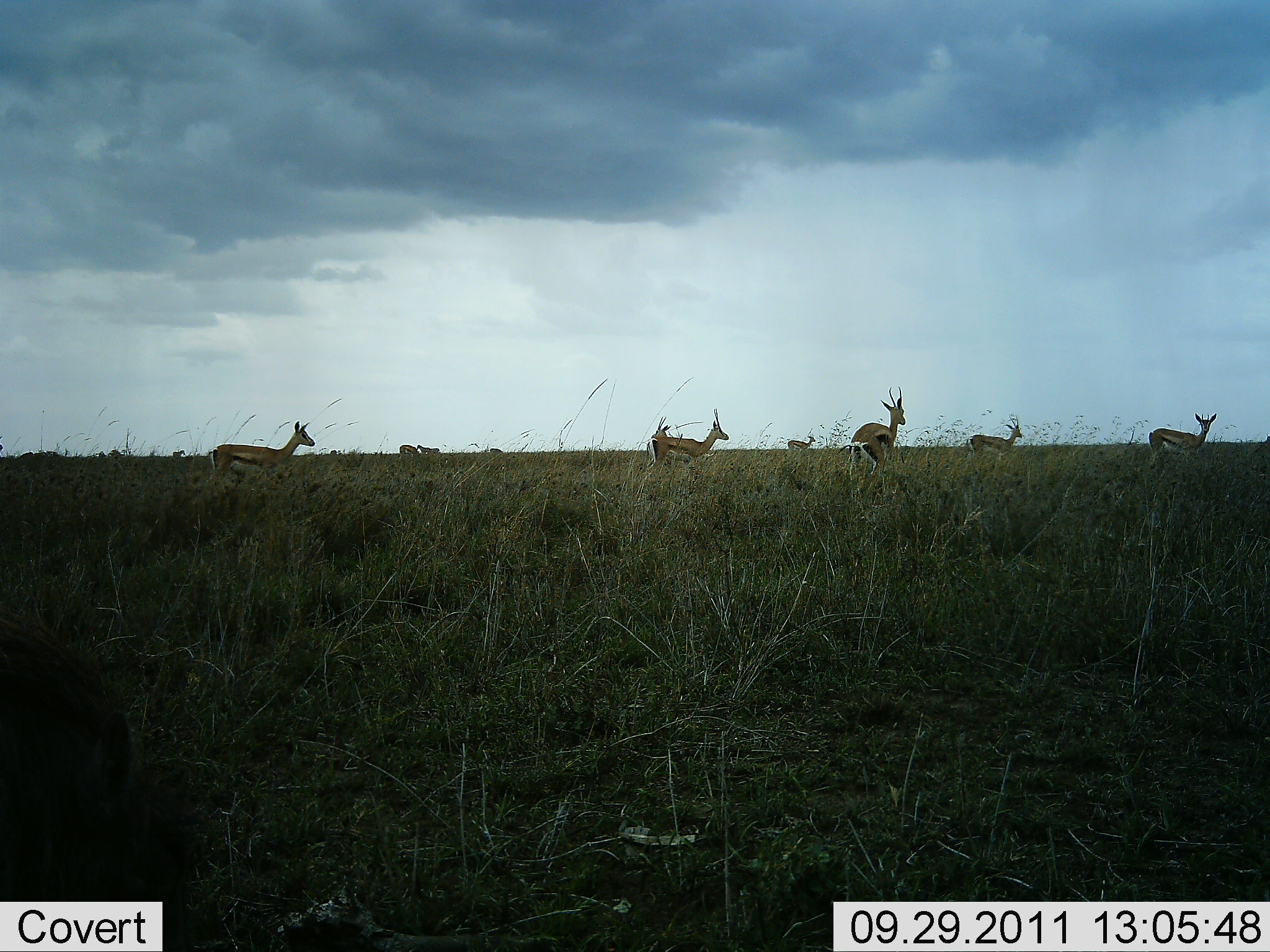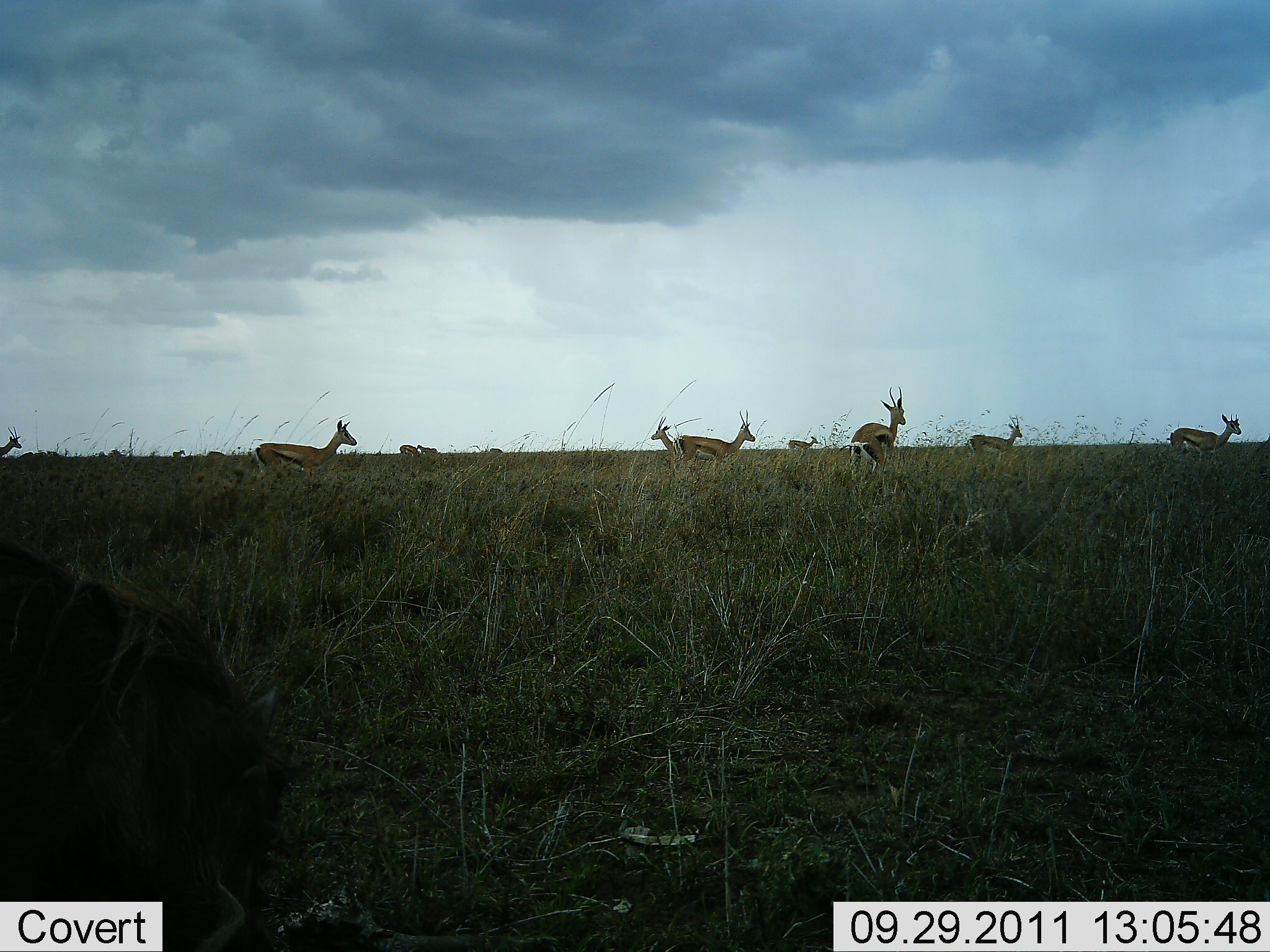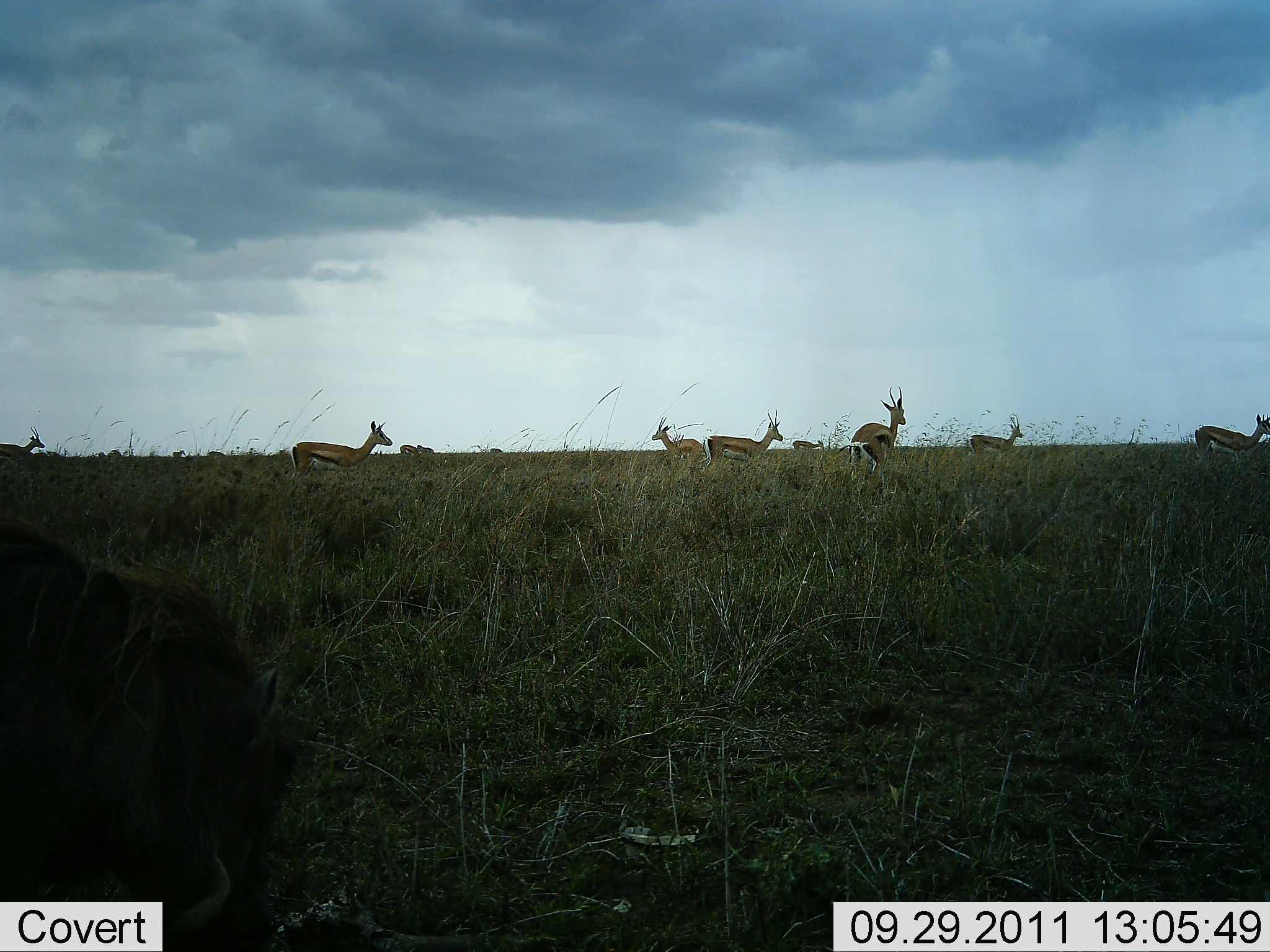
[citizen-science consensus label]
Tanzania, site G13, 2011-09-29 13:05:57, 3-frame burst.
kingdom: Animalia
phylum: Chordata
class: Mammalia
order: Artiodactyla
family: Bovidae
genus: Eudorcas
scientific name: Eudorcas thomsonii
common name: thomson's gazelle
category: gazellethomsons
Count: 10.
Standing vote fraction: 60%.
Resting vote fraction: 0%.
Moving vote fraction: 67%.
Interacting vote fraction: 0%.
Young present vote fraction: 0%.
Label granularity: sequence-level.